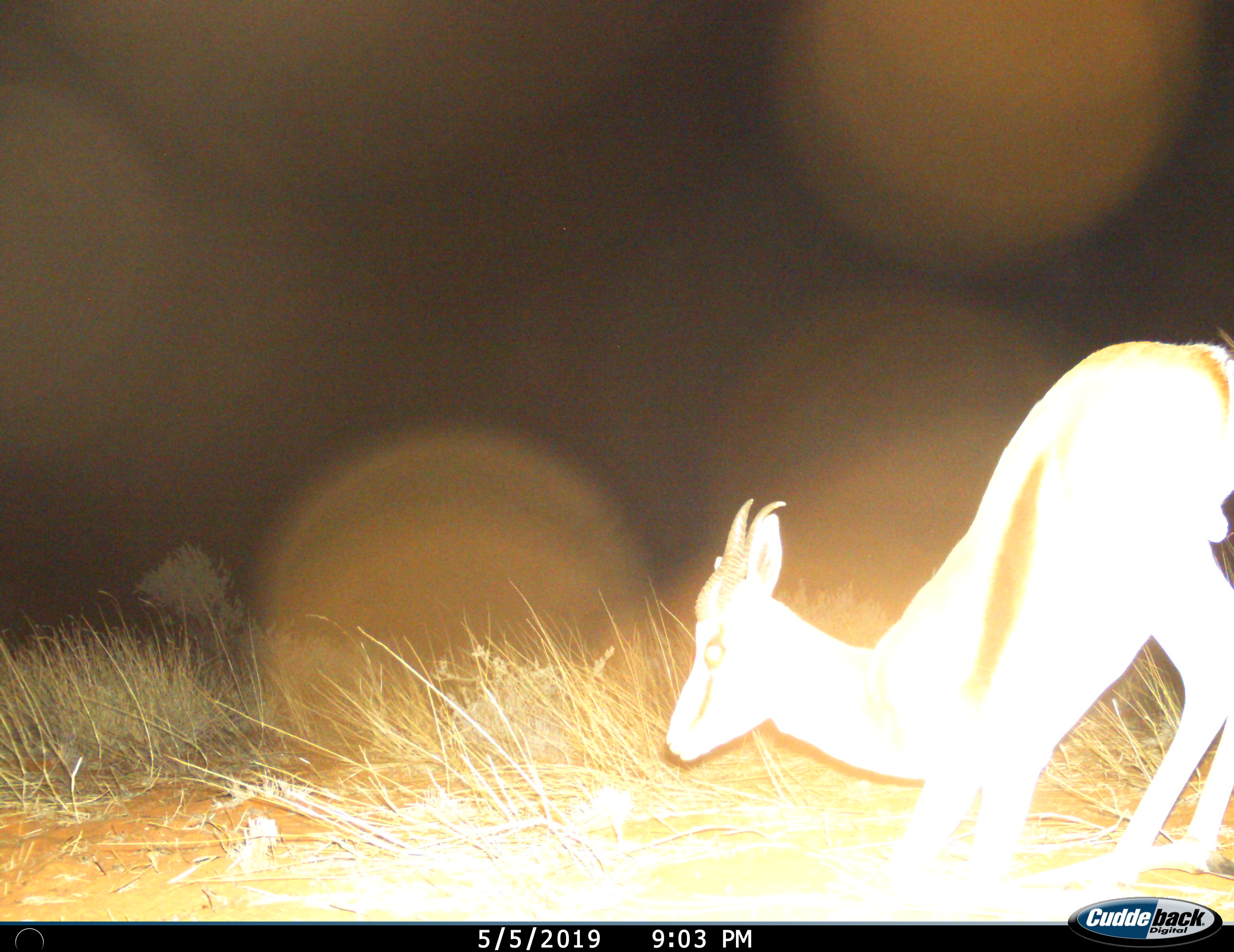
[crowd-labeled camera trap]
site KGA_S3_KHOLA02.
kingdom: Animalia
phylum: Chordata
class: Mammalia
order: Artiodactyla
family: Bovidae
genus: Antidorcas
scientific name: Antidorcas marsupialis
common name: springbok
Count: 1.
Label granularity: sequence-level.